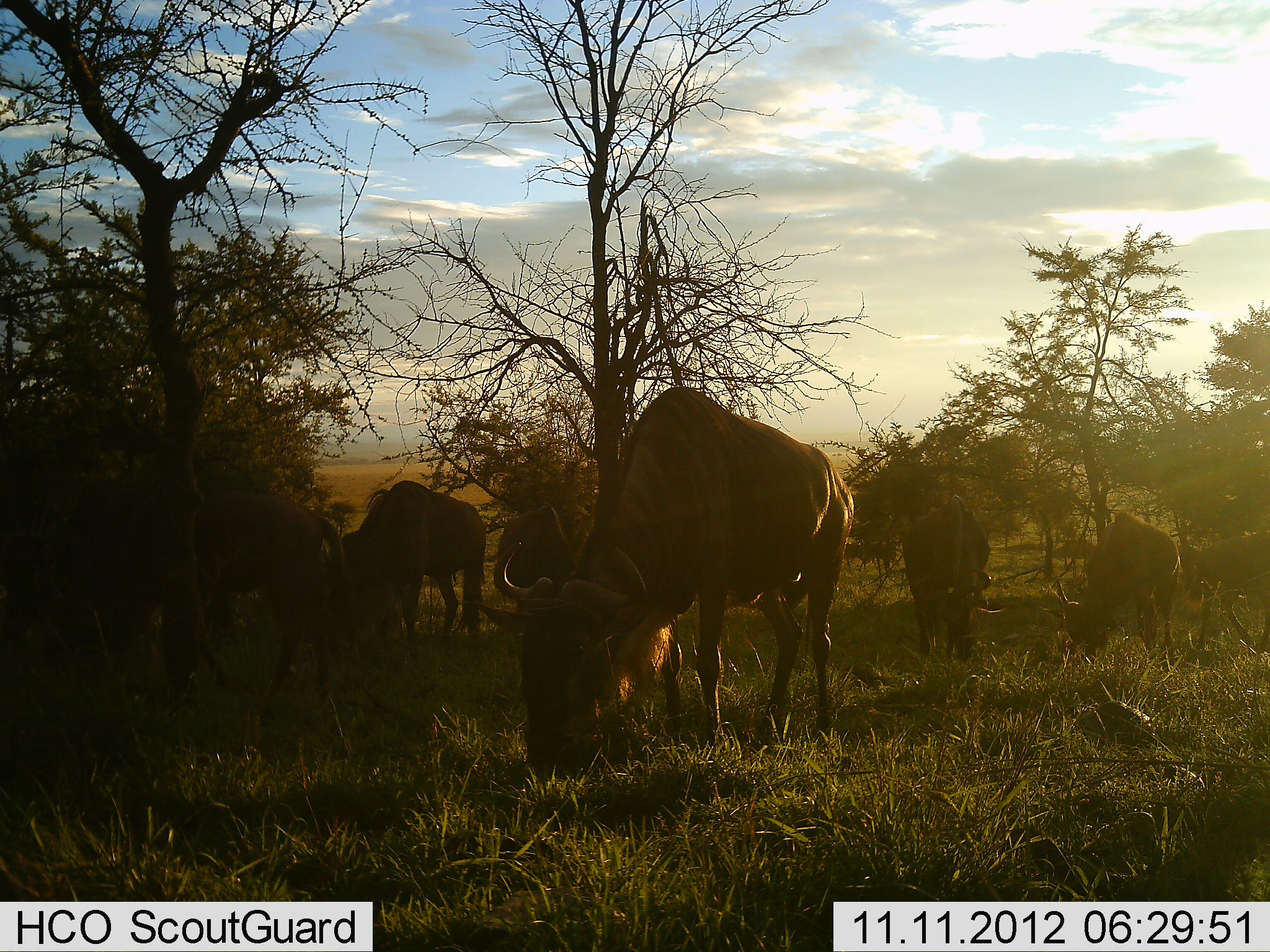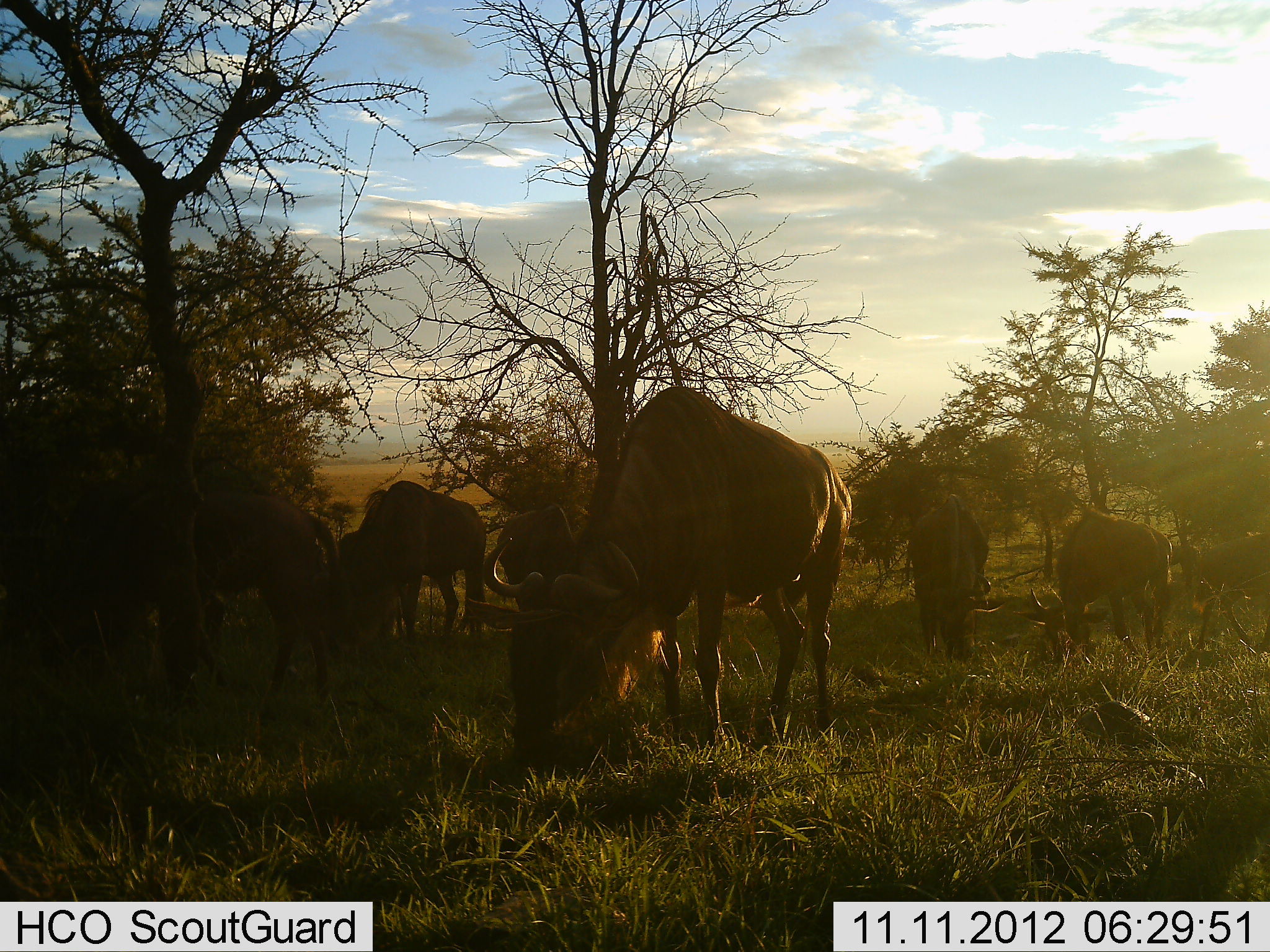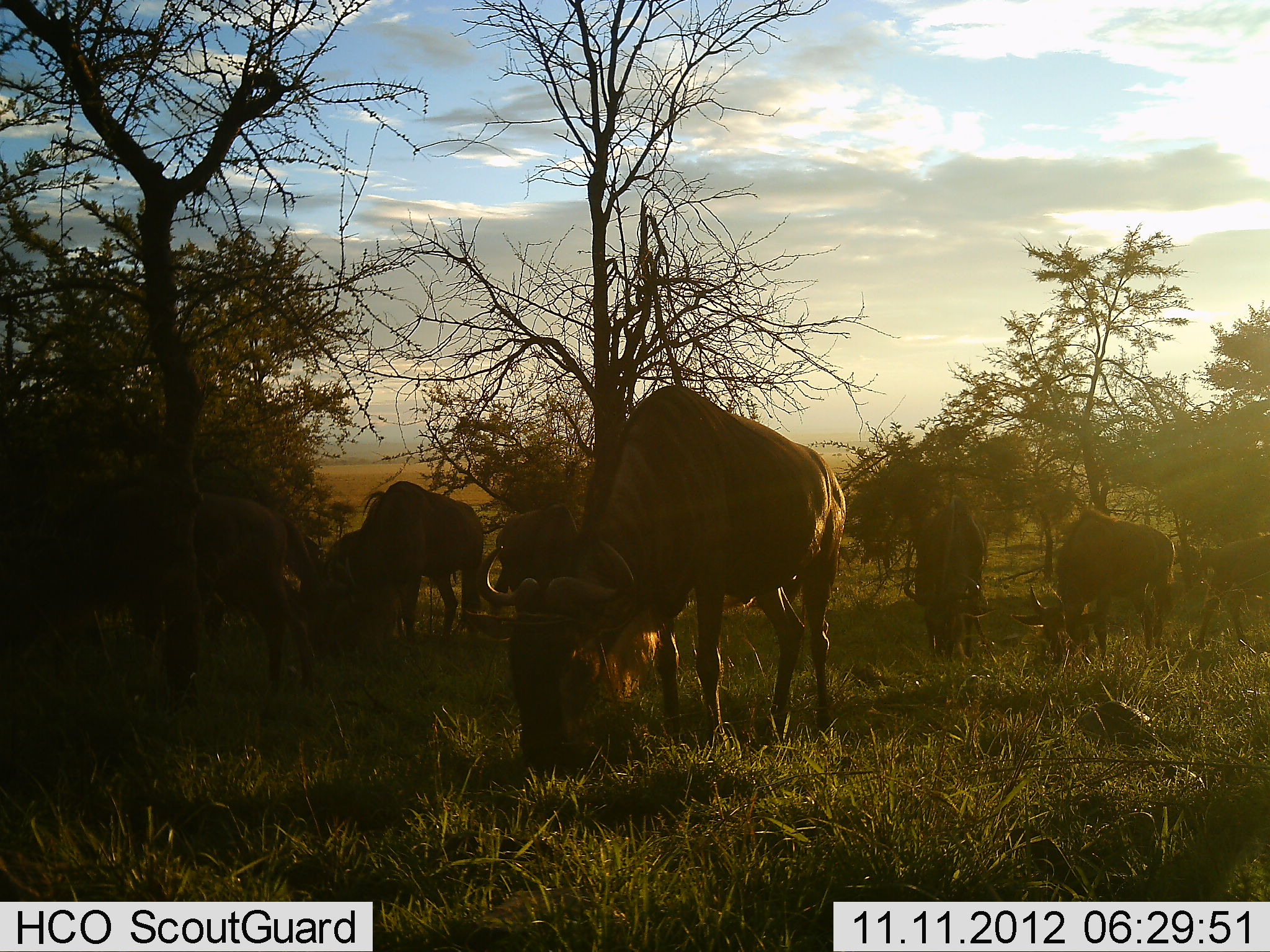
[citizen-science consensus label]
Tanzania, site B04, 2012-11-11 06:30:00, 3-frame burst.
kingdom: Animalia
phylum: Chordata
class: Mammalia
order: Artiodactyla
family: Bovidae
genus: Connochaetes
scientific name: Connochaetes taurinus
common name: blue wildebeest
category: wildebeest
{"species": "wildebeest (blue wildebeest) (Connochaetes taurinus)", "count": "8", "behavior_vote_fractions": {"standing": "40%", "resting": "0%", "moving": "10%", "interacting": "0%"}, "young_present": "0%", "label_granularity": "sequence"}